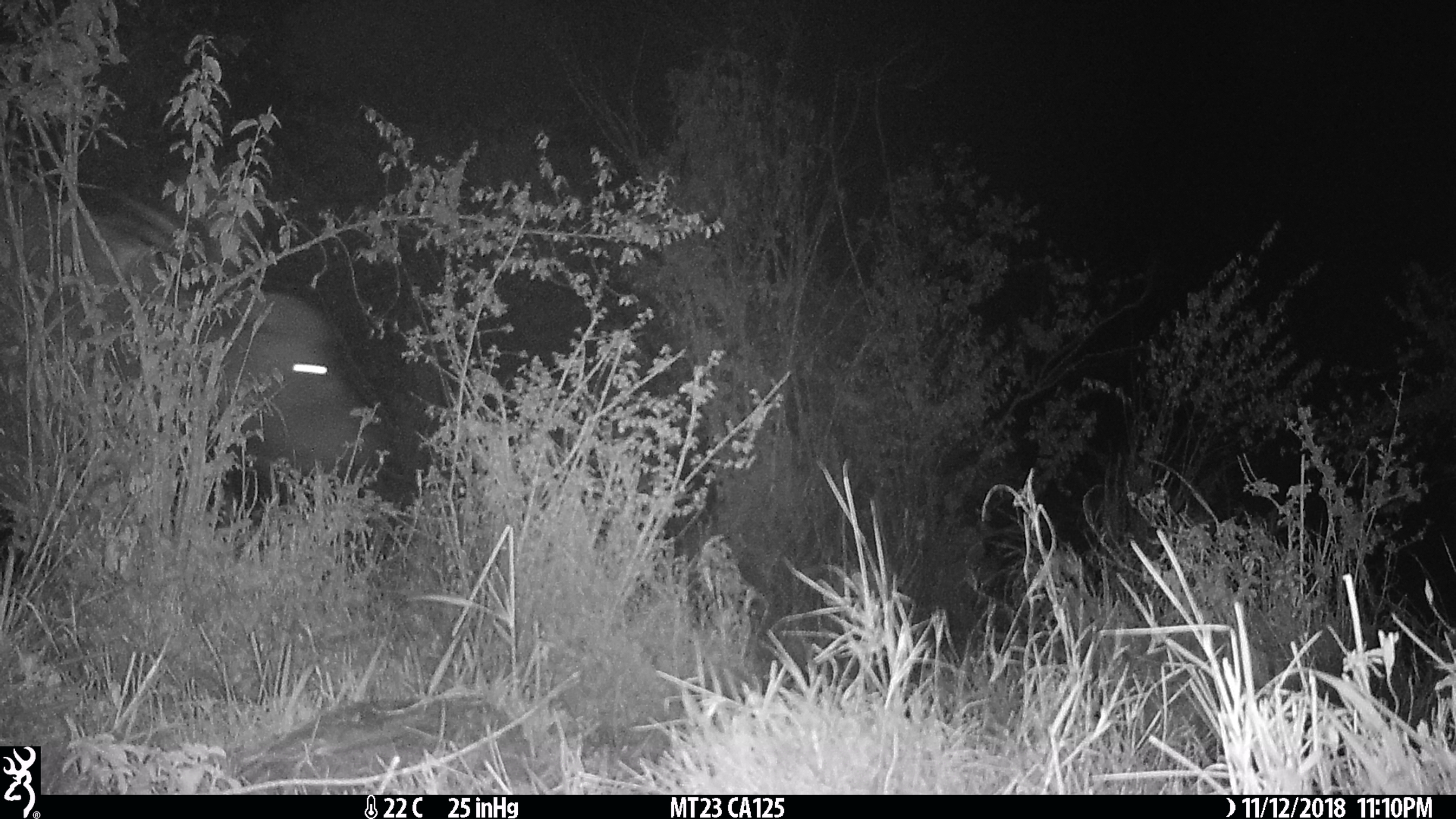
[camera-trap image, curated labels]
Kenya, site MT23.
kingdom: Animalia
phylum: Chordata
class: Mammalia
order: Artiodactyla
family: Bovidae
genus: Syncerus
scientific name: Syncerus caffer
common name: buffalo